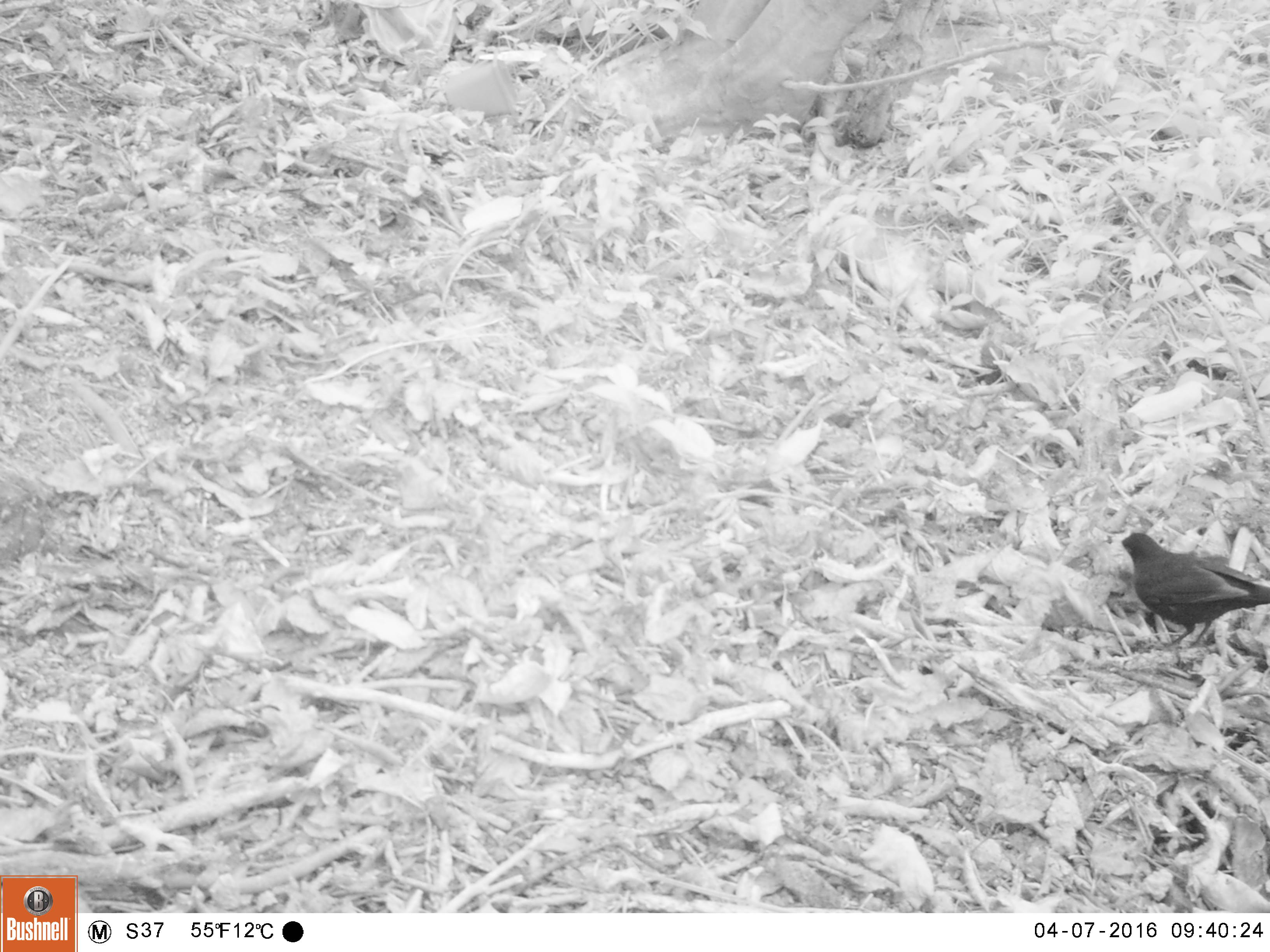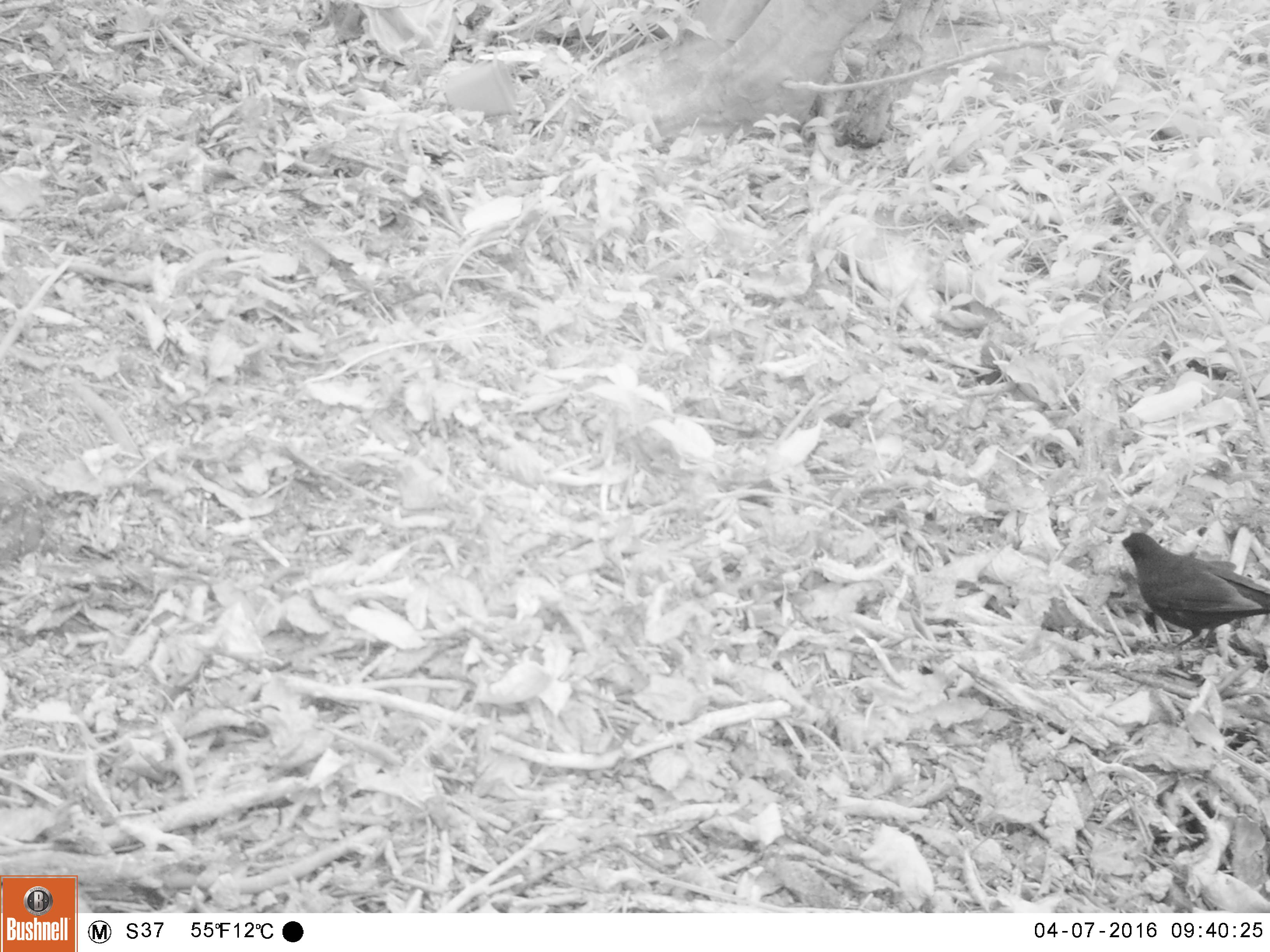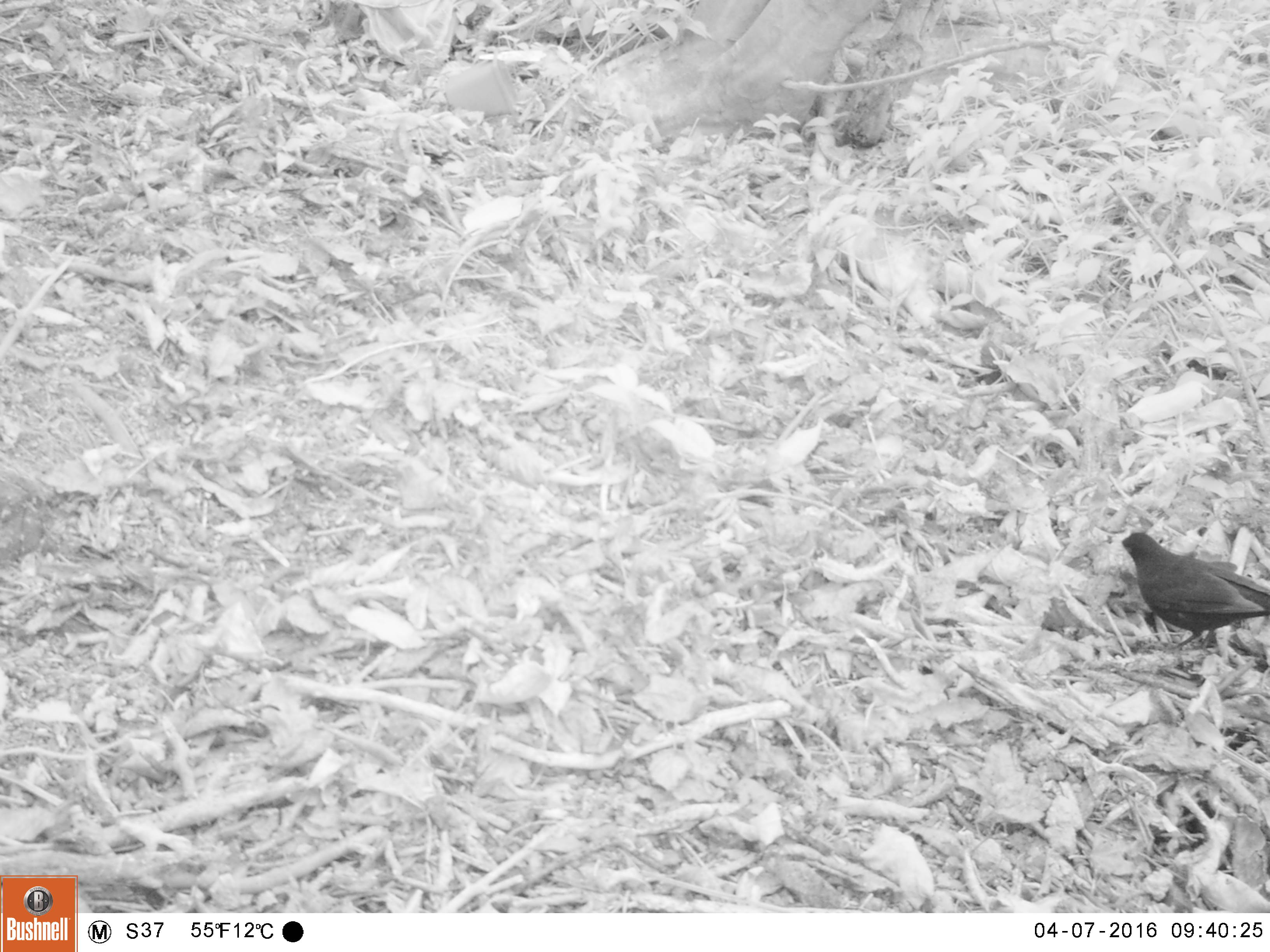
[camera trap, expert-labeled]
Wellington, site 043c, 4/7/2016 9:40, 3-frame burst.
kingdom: Animalia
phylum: Chordata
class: Aves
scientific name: Aves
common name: bird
Bird (Aves).